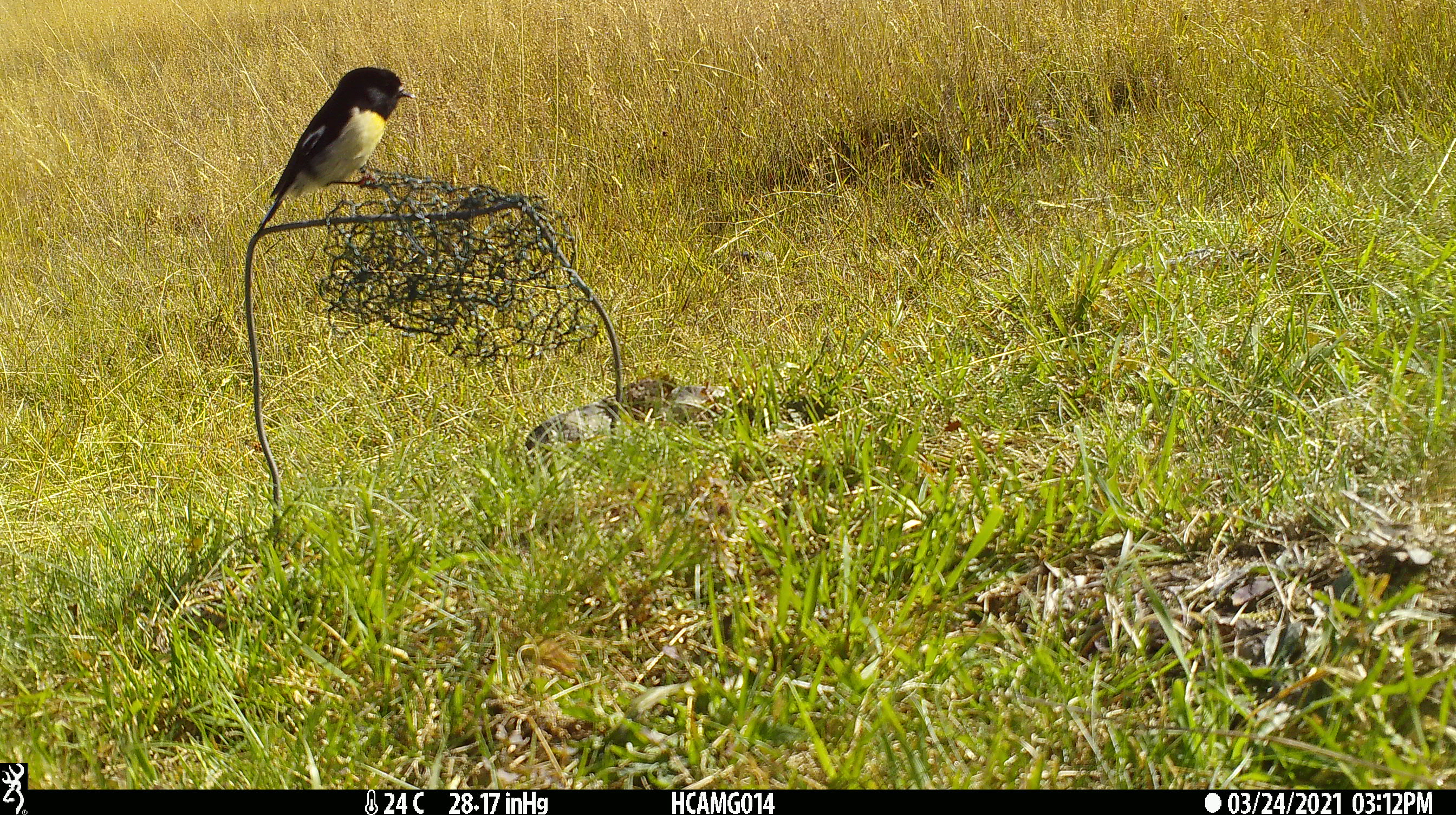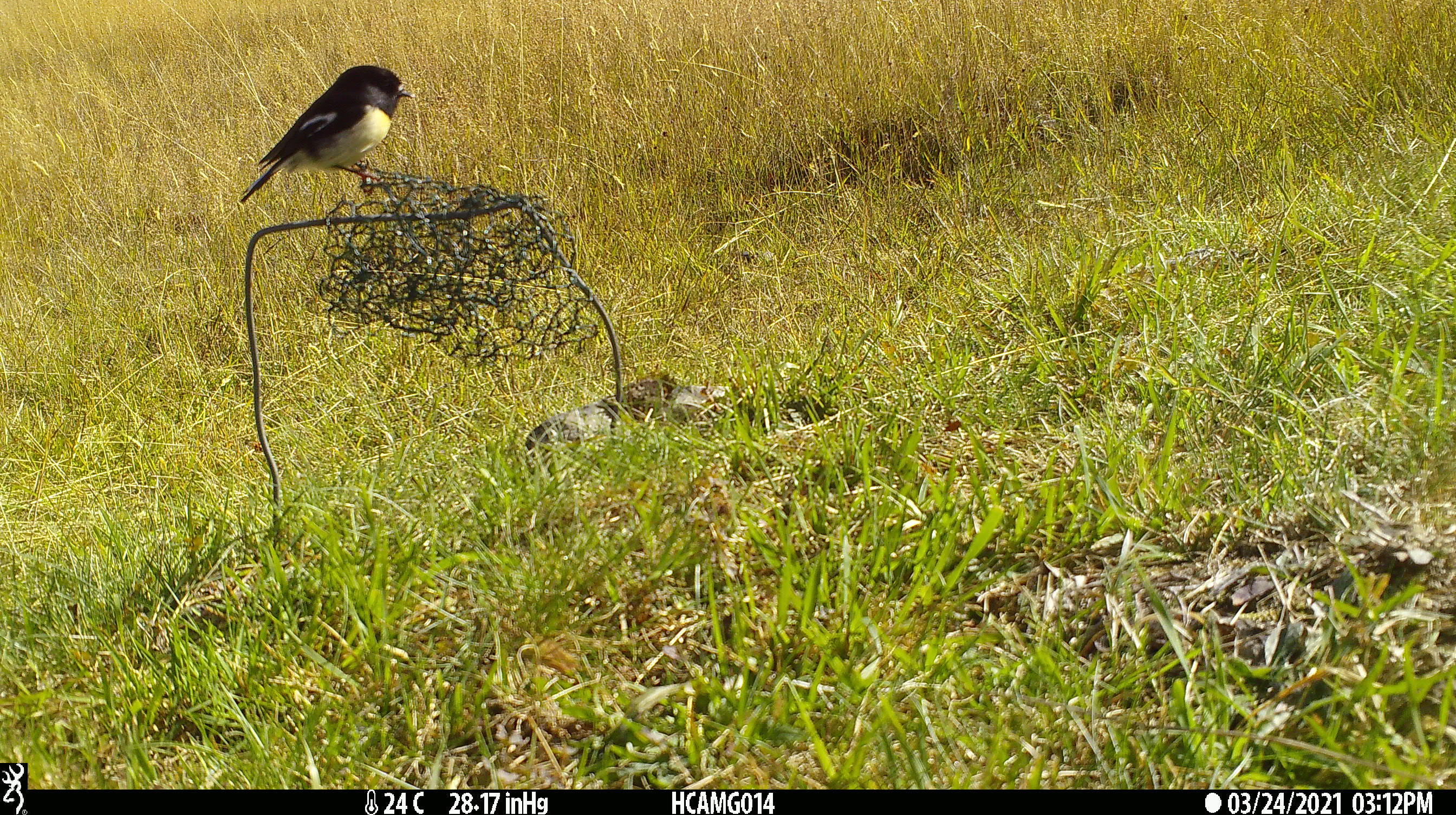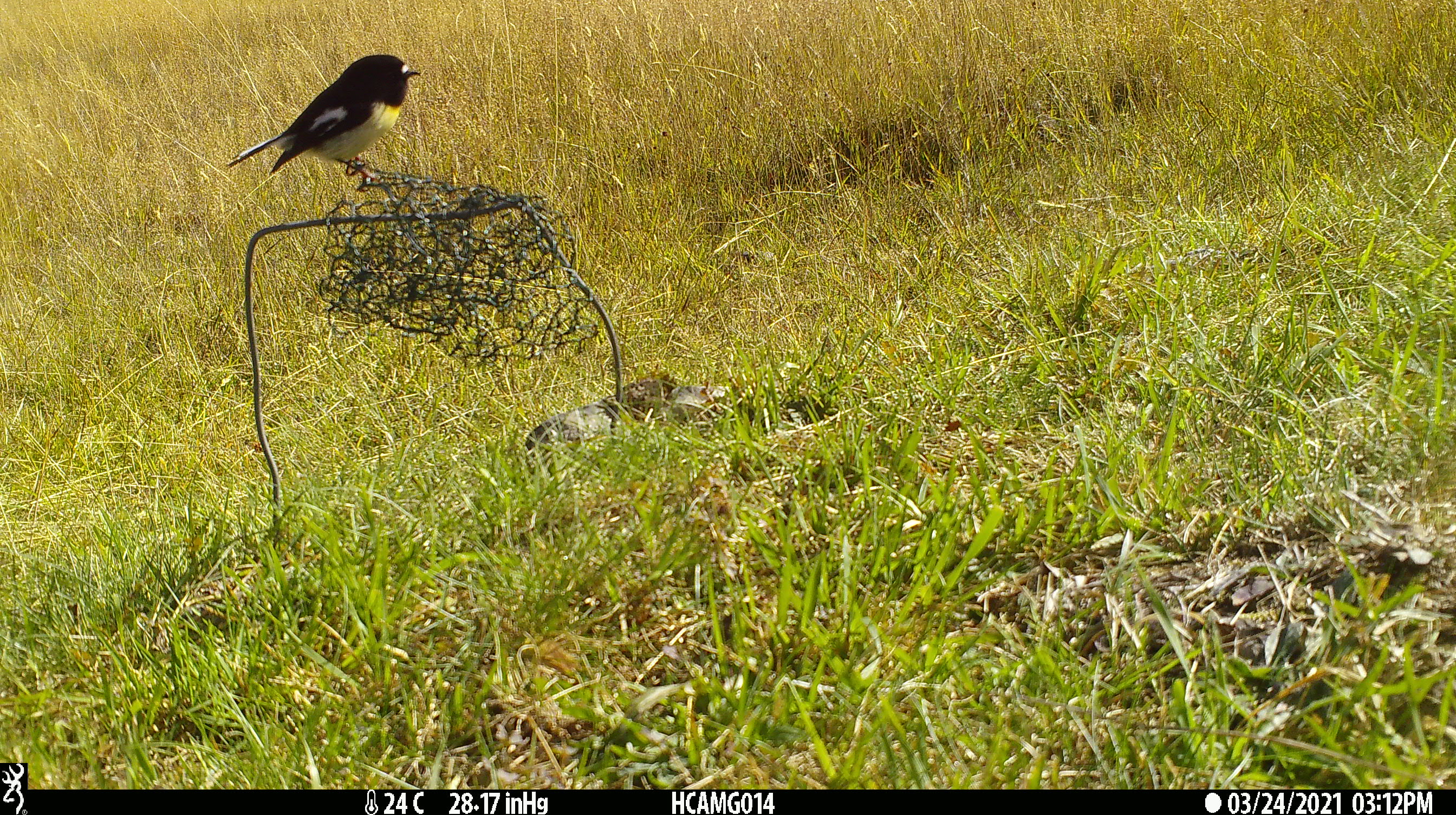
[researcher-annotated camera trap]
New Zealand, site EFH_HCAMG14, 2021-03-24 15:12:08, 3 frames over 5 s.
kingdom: Animalia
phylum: Chordata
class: Aves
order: Passeriformes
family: Petroicidae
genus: Petroica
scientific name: Petroica macrocephala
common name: tomtit